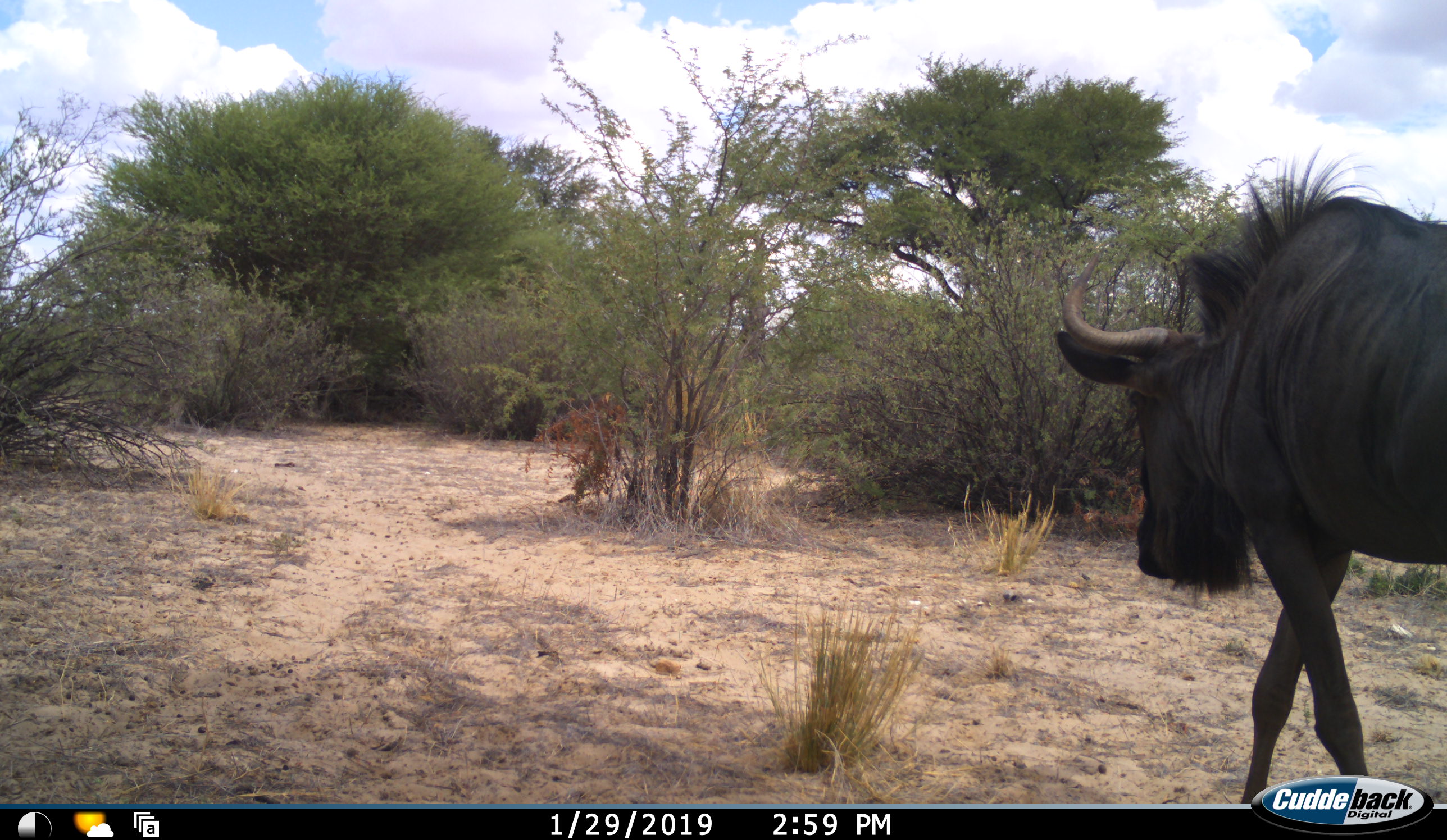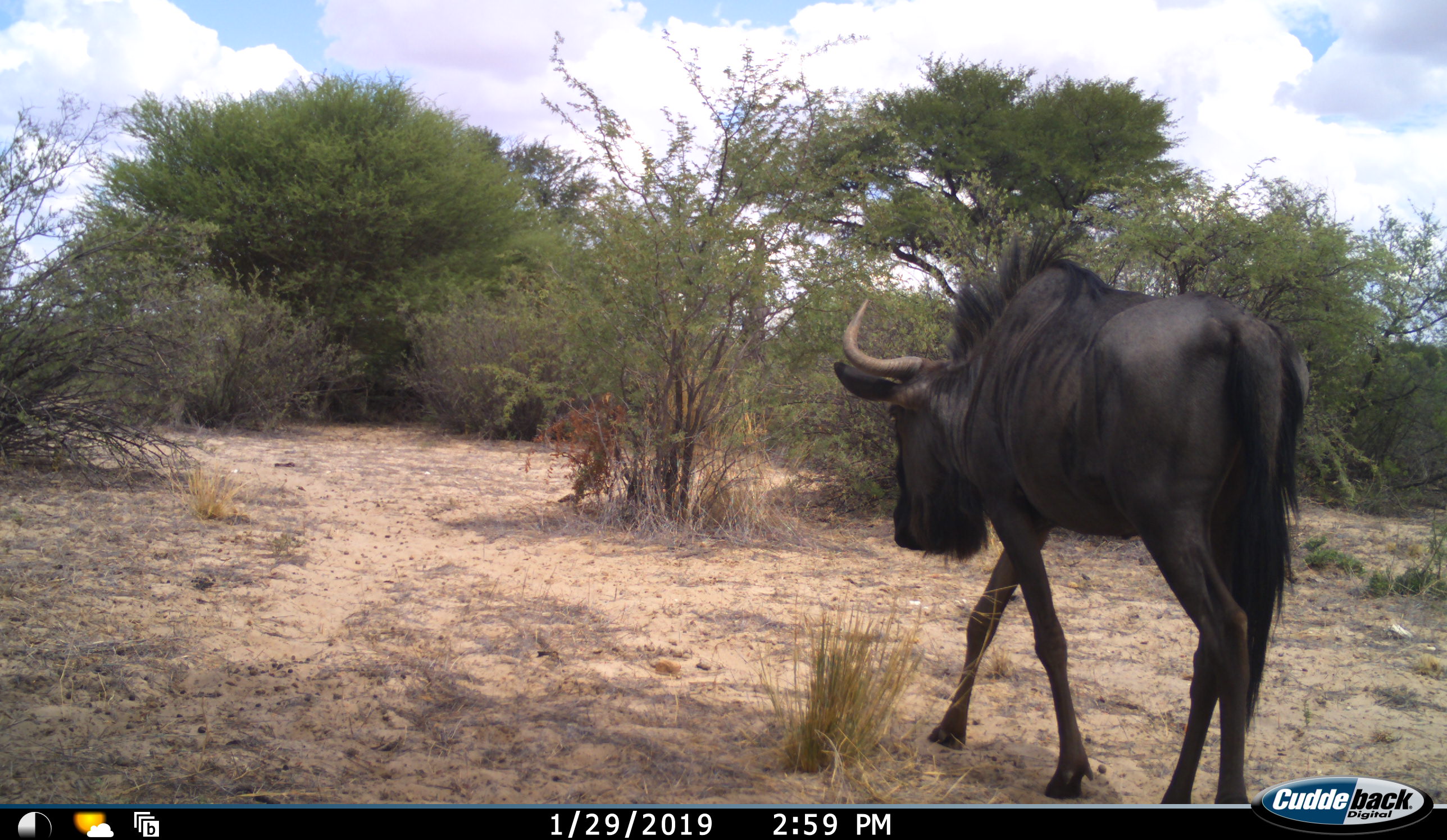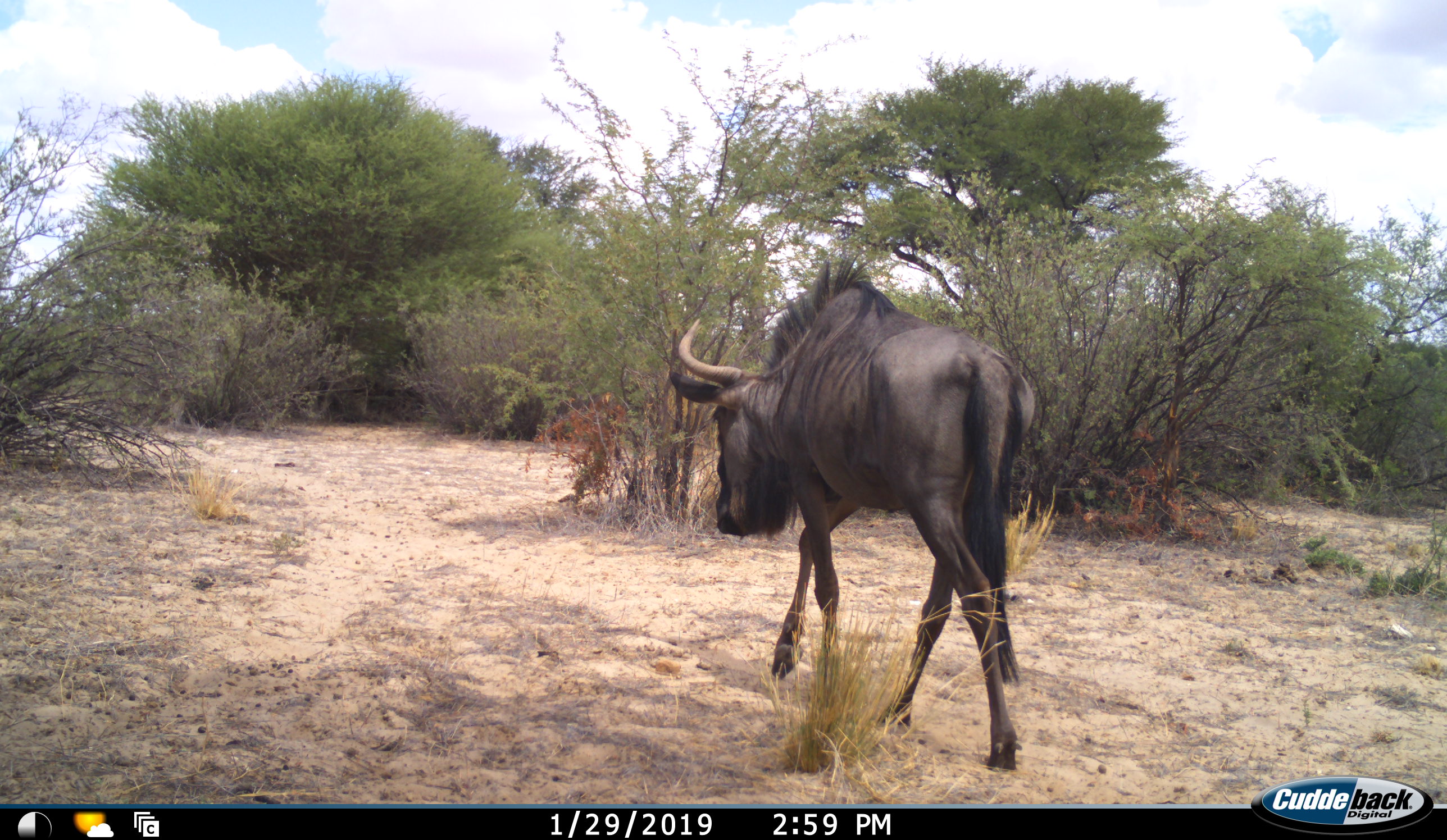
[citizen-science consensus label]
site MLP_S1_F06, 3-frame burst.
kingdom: Animalia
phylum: Chordata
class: Mammalia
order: Artiodactyla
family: Bovidae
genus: Connochaetes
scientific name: Connochaetes taurinus taurinus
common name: blue wildebeest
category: wildebeestblue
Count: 1.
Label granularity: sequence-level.